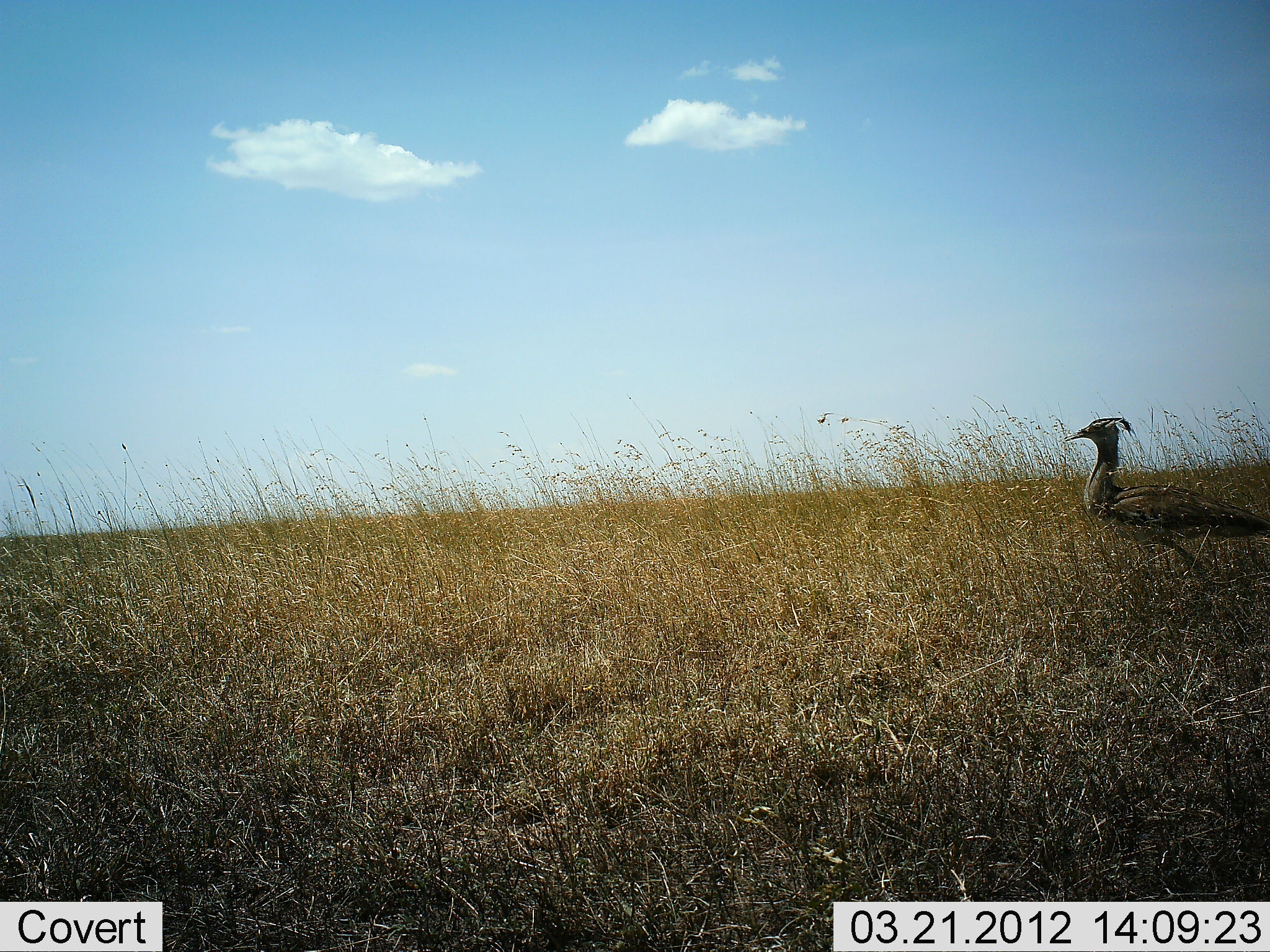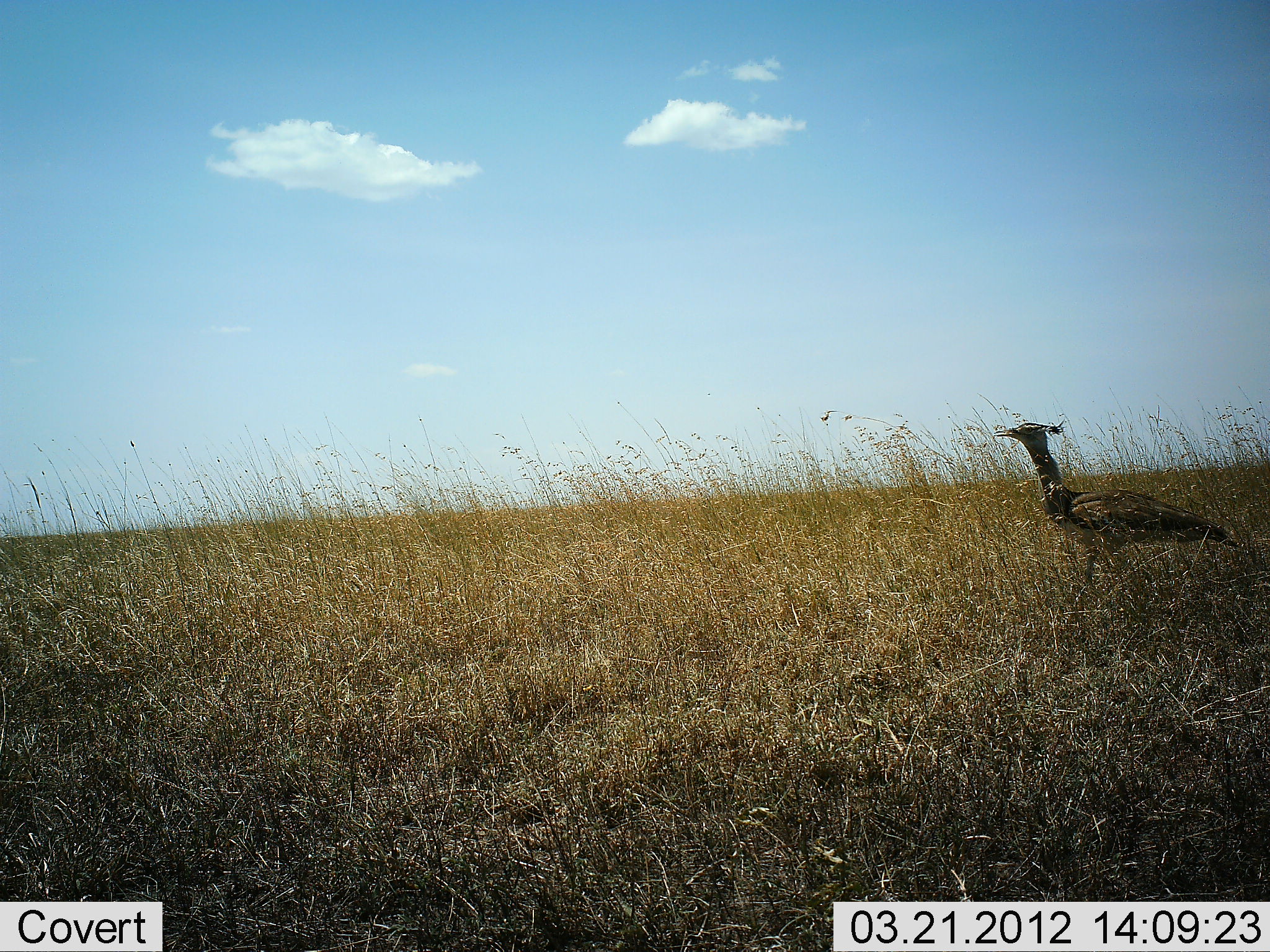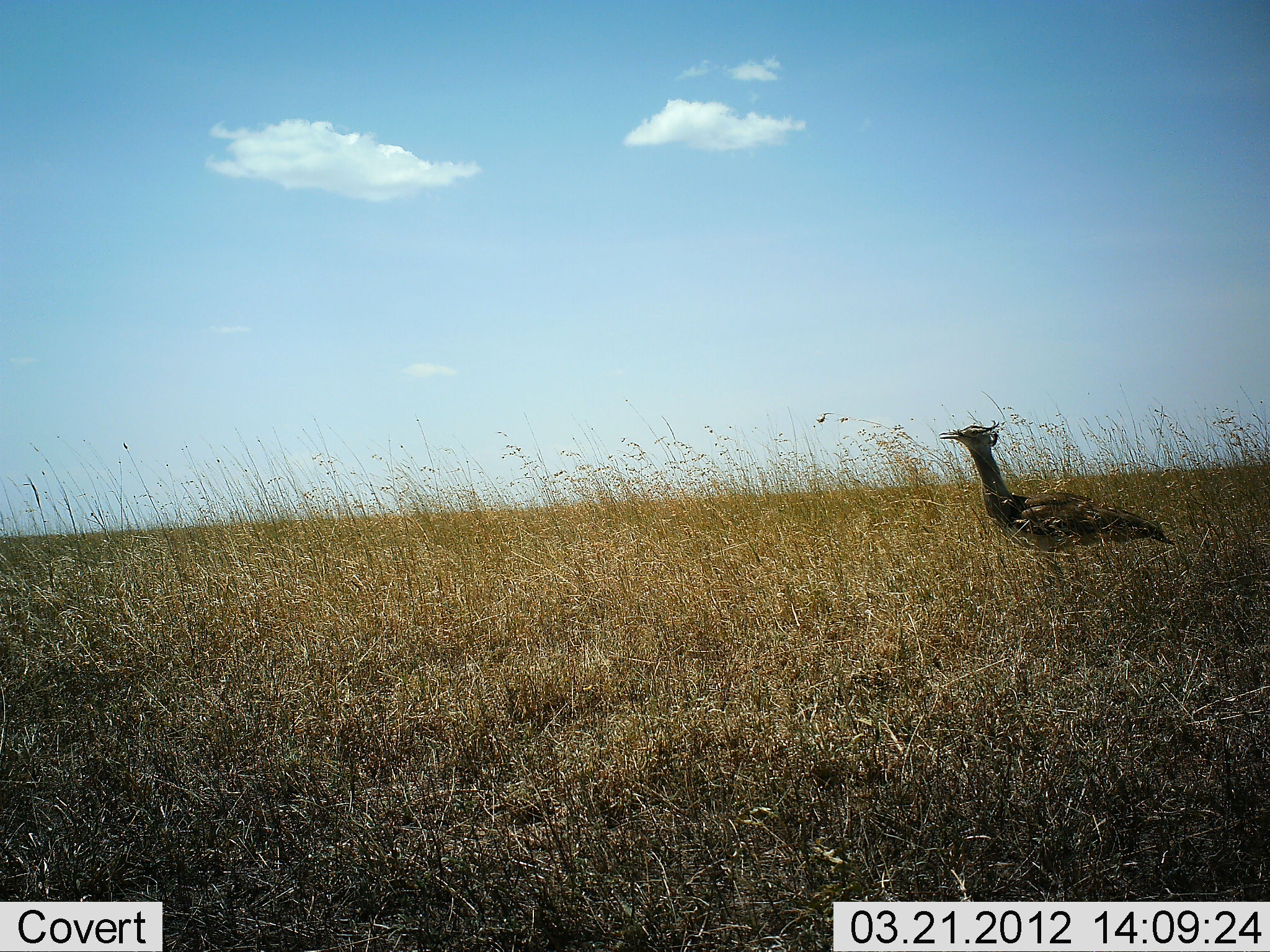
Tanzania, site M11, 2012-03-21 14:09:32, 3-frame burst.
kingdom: Animalia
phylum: Chordata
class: Aves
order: Otidiformes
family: Otididae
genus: Ardeotis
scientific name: Ardeotis kori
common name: kori bustard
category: koribustard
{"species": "koribustard (kori bustard) (Ardeotis kori)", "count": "1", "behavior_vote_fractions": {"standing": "0%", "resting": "0%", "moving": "100%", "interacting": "0%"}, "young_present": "0%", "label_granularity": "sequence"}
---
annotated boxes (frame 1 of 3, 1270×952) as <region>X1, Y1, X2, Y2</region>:
animal: <region>1064, 415, 1270, 579</region>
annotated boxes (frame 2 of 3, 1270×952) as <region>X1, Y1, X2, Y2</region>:
animal: <region>992, 420, 1240, 595</region>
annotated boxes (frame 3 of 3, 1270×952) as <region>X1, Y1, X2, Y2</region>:
animal: <region>938, 419, 1177, 592</region>